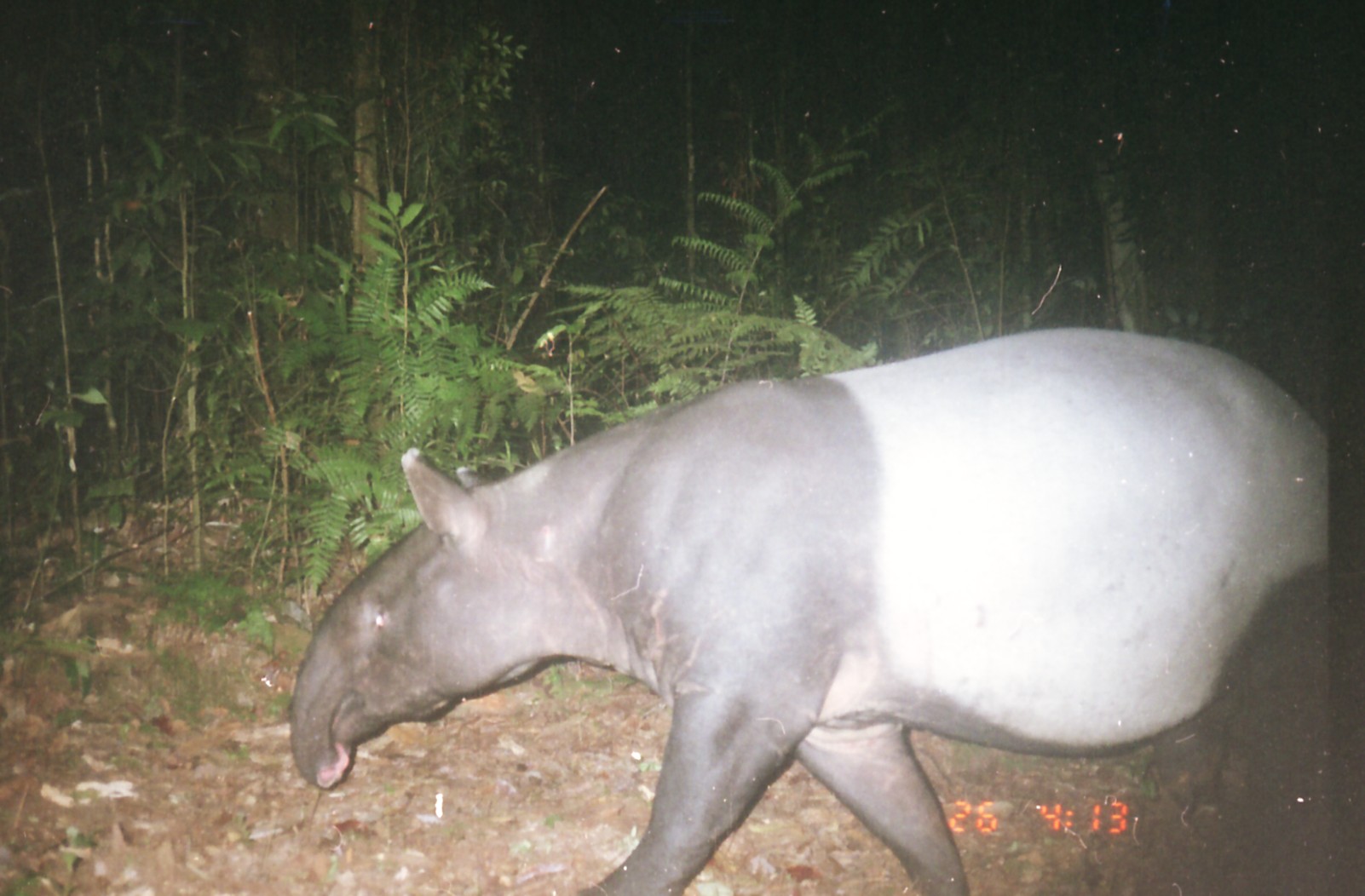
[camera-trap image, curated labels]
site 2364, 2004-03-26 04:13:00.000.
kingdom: Animalia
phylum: Chordata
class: Mammalia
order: Perissodactyla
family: Tapiridae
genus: Tapirus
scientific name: Tapirus indicus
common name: malayan tapir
Tapirus indicus (malayan tapir), count 1.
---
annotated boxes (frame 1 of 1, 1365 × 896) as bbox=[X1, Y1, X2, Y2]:
tapirus indicus: bbox=[291, 328, 1331, 893]